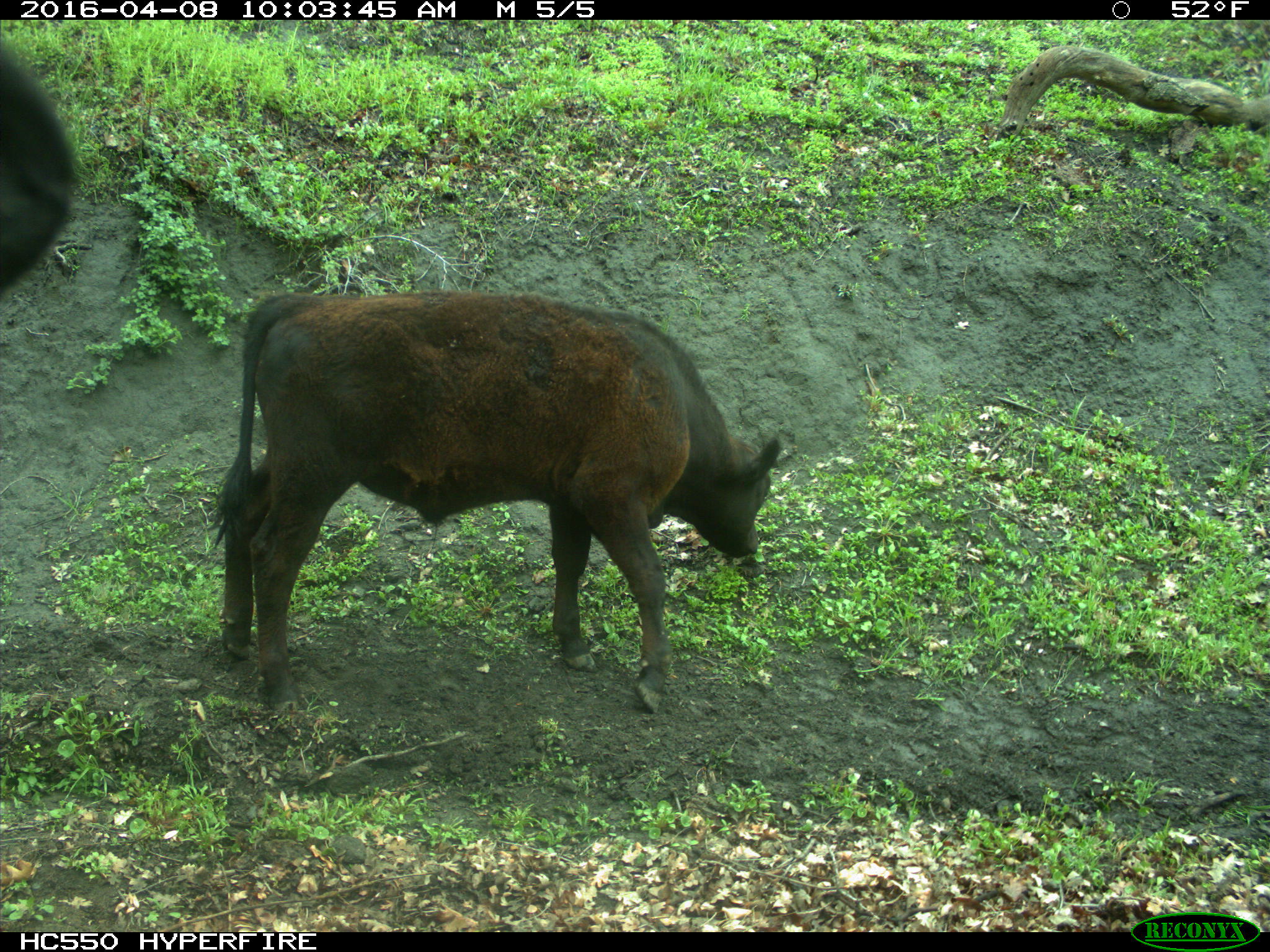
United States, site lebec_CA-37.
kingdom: Animalia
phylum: Chordata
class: Mammalia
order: Artiodactyla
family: Bovidae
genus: Bos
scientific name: Bos taurus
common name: domestic cow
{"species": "Bos taurus (domestic cow)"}